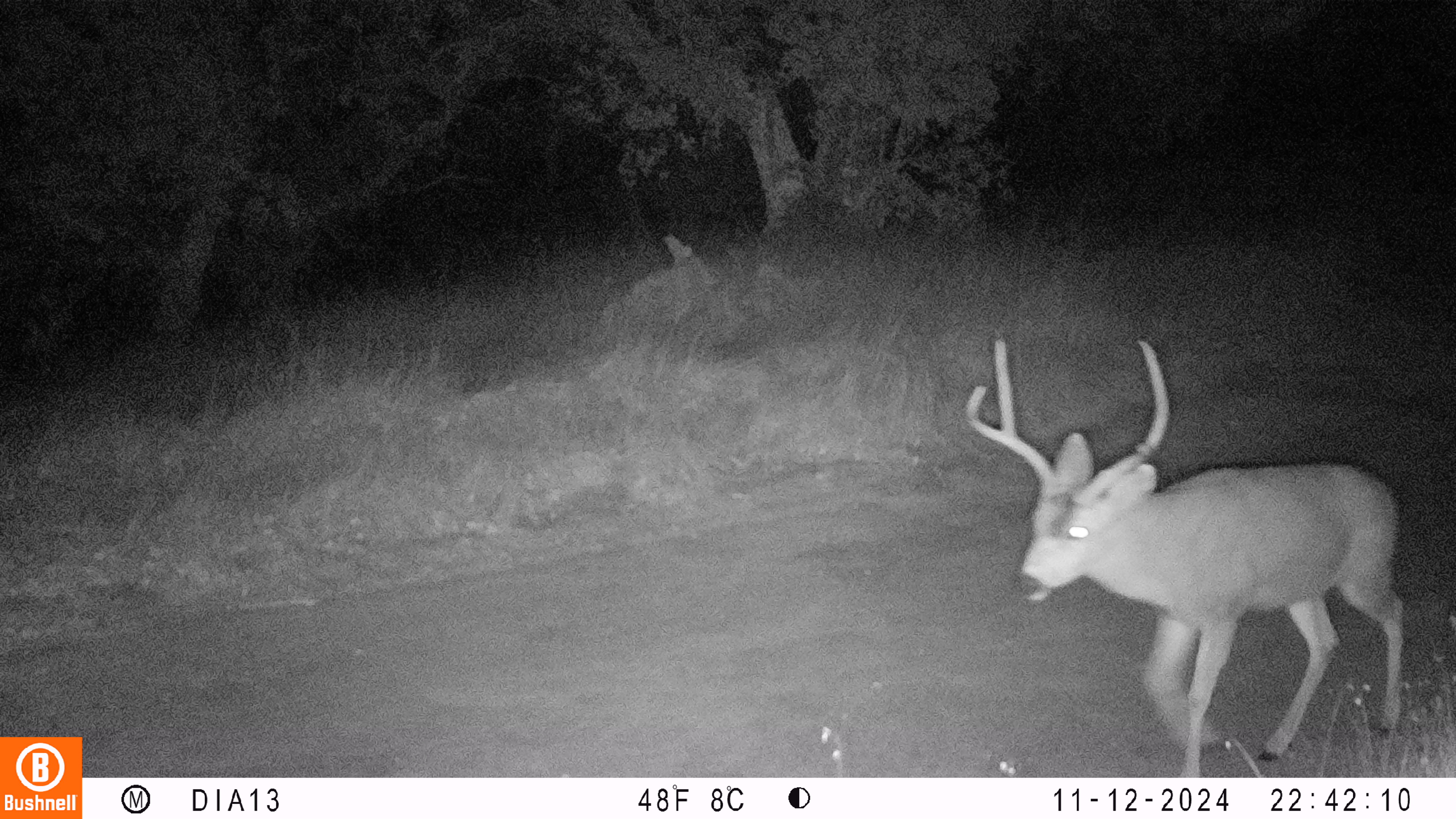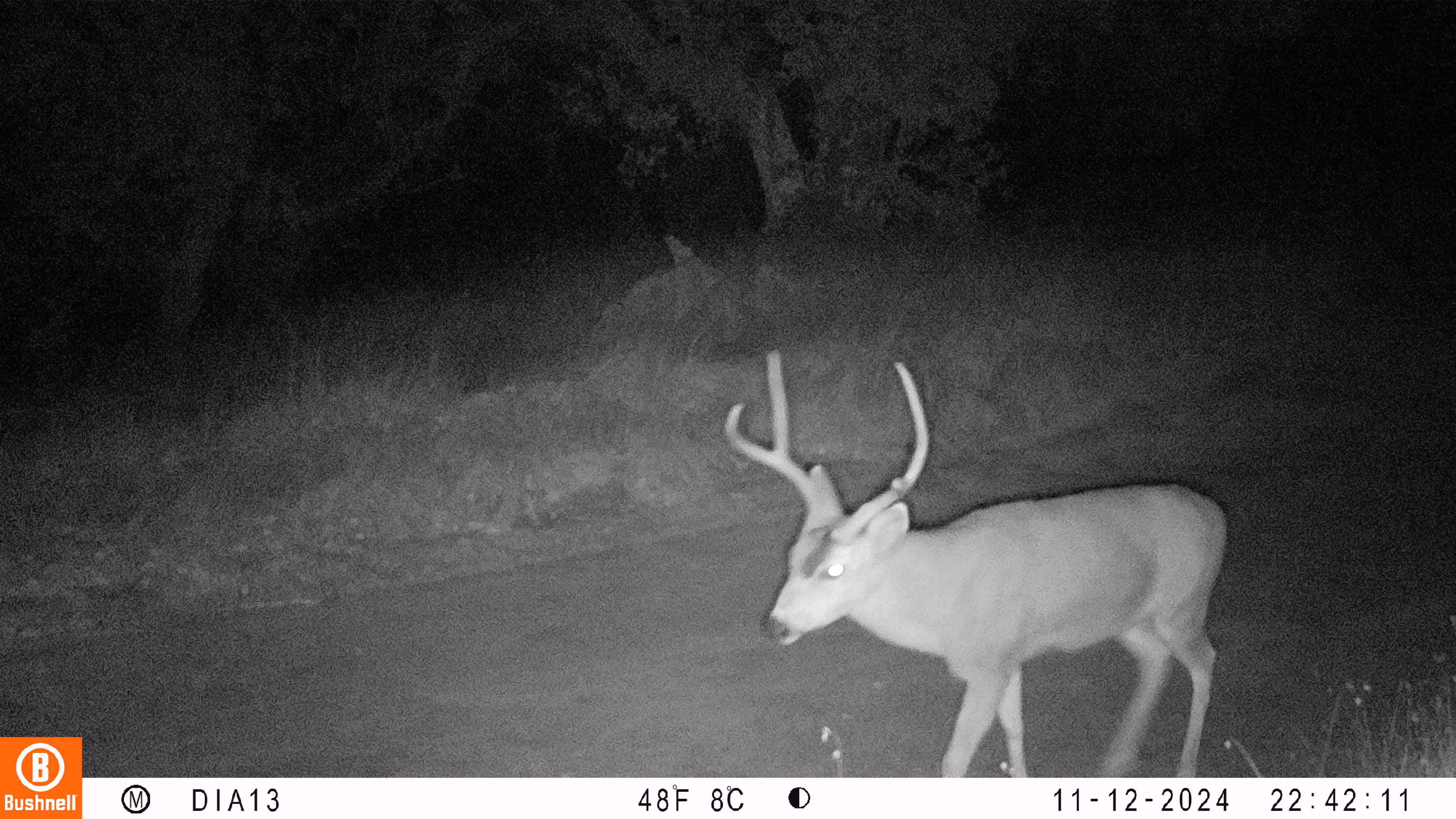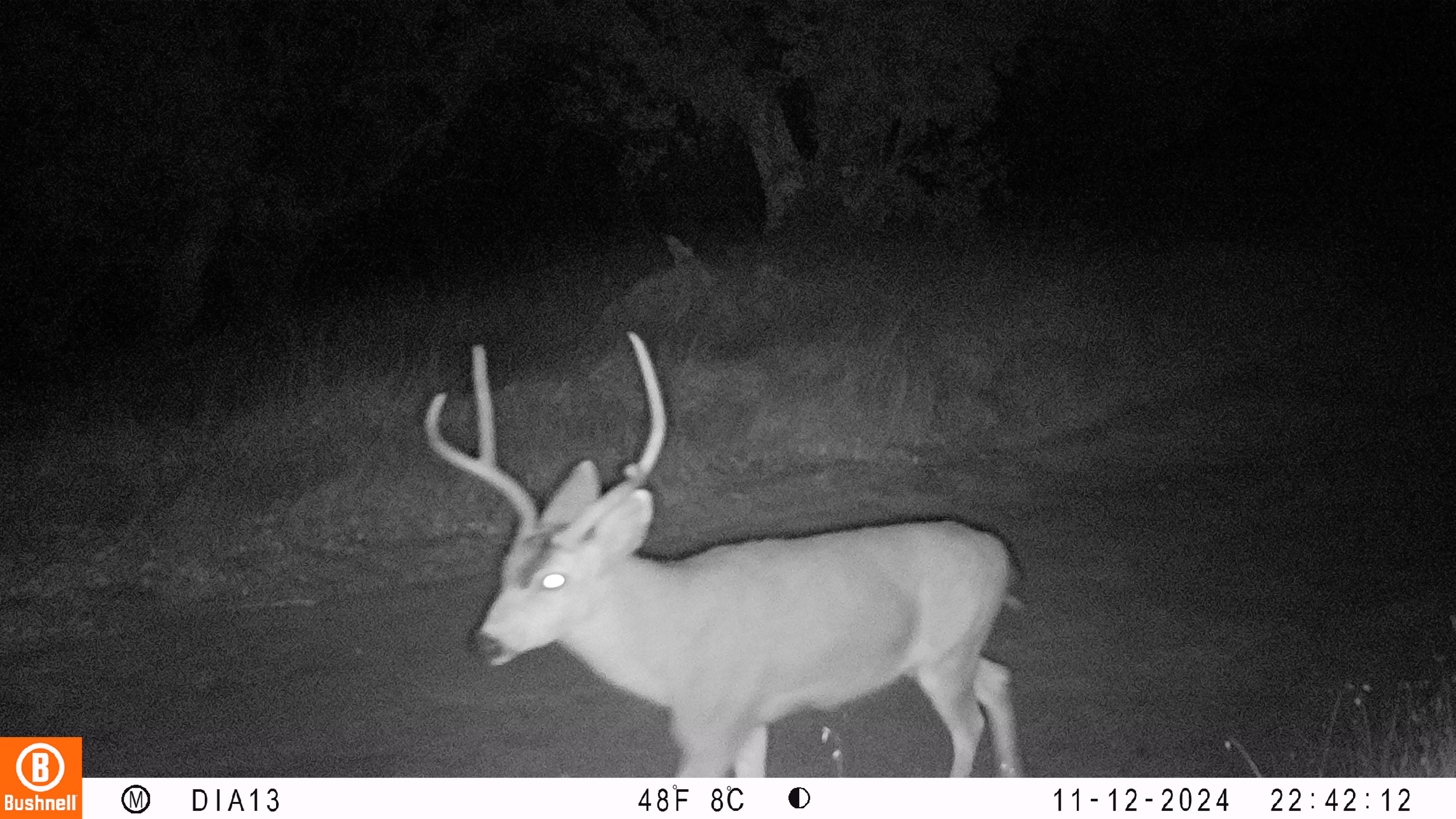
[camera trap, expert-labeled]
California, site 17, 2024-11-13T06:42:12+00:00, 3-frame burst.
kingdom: Animalia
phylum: Chordata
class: Mammalia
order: Artiodactyla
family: Cervidae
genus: Odocoileus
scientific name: Odocoileus hemionus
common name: mule deer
Mule deer (Odocoileus hemionus).